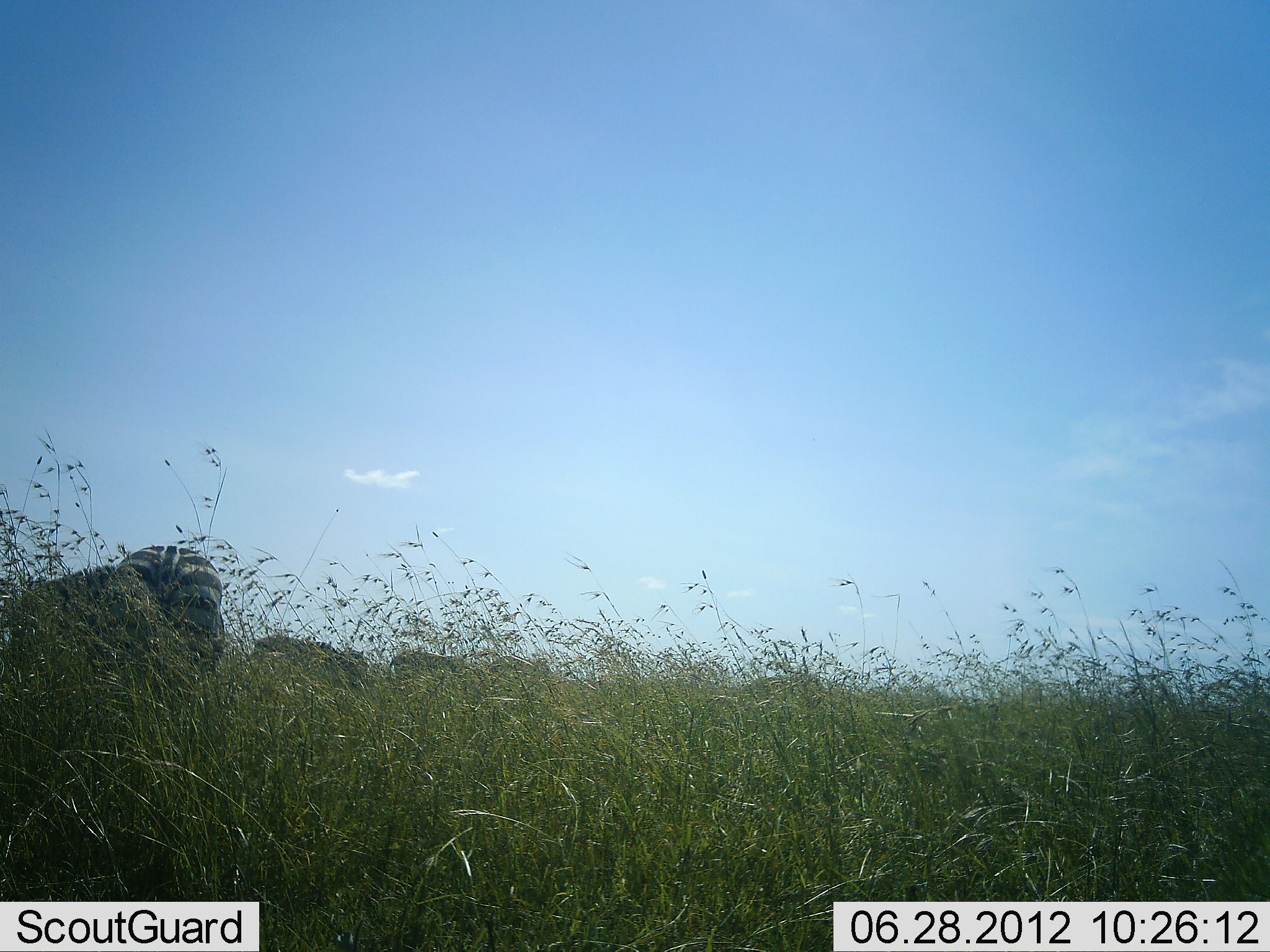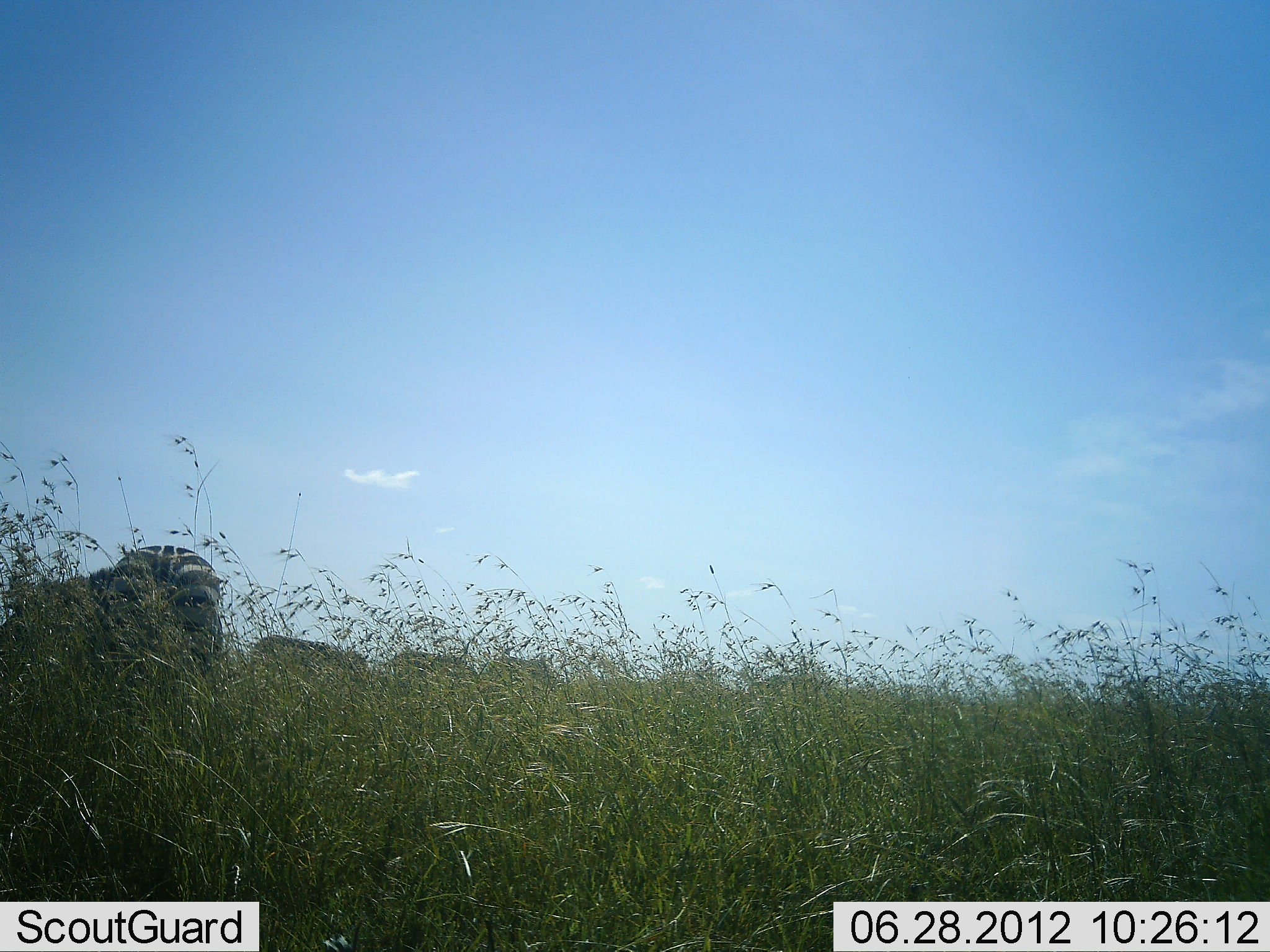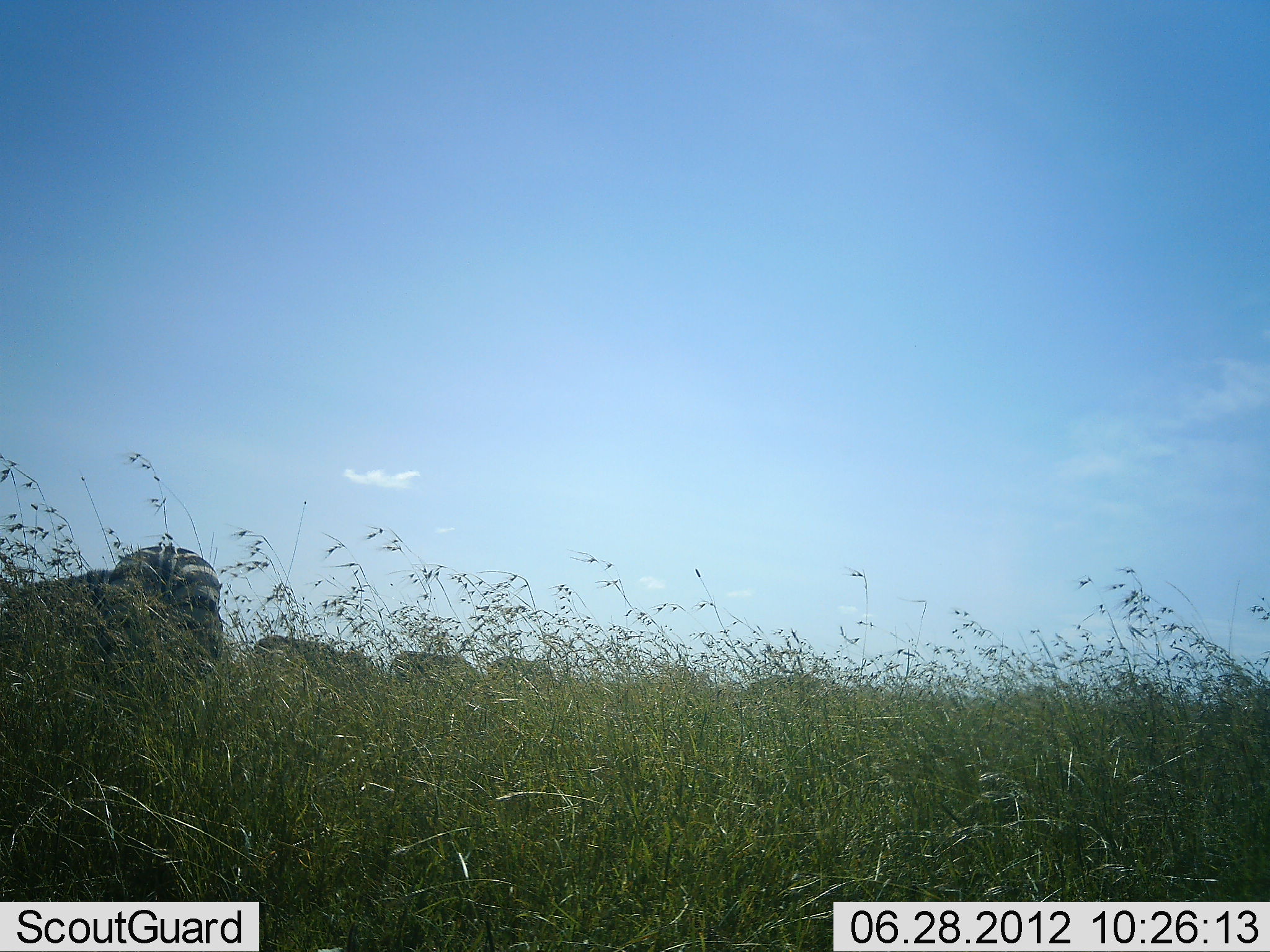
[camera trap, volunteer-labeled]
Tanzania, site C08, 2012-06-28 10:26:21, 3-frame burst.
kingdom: Animalia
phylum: Chordata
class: Mammalia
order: Perissodactyla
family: Equidae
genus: Equus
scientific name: Equus quagga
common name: plains zebra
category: zebra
Zebra (plains zebra) (Equus quagga), count 4. Behavior (volunteer vote fractions): standing 55%, resting 0%, moving 18%, interacting 0%. Young present (vote fraction): 9%. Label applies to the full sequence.